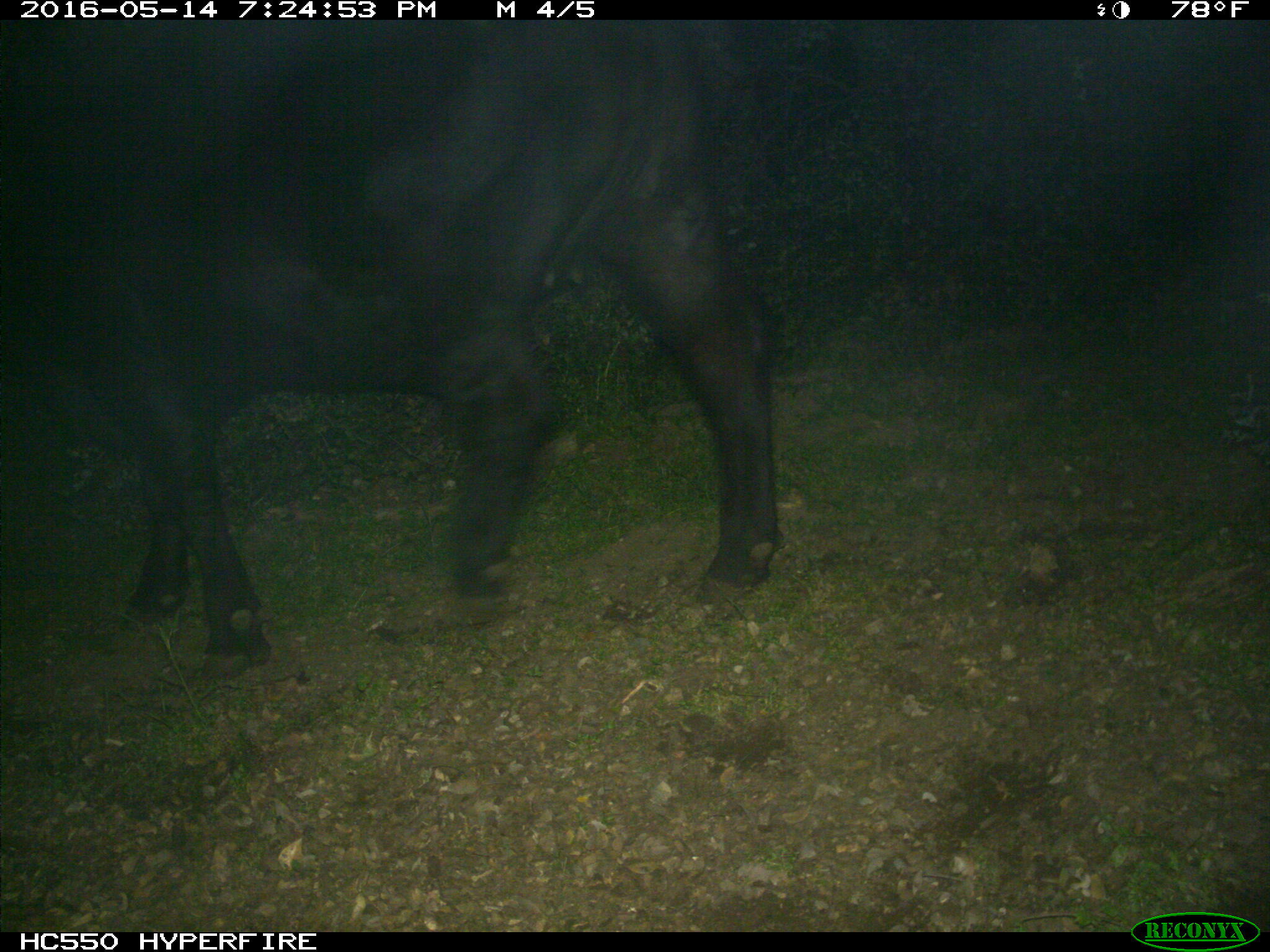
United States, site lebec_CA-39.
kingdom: Animalia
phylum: Chordata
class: Mammalia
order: Artiodactyla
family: Bovidae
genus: Bos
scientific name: Bos taurus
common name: domestic cow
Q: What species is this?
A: Bos taurus (domestic cow).